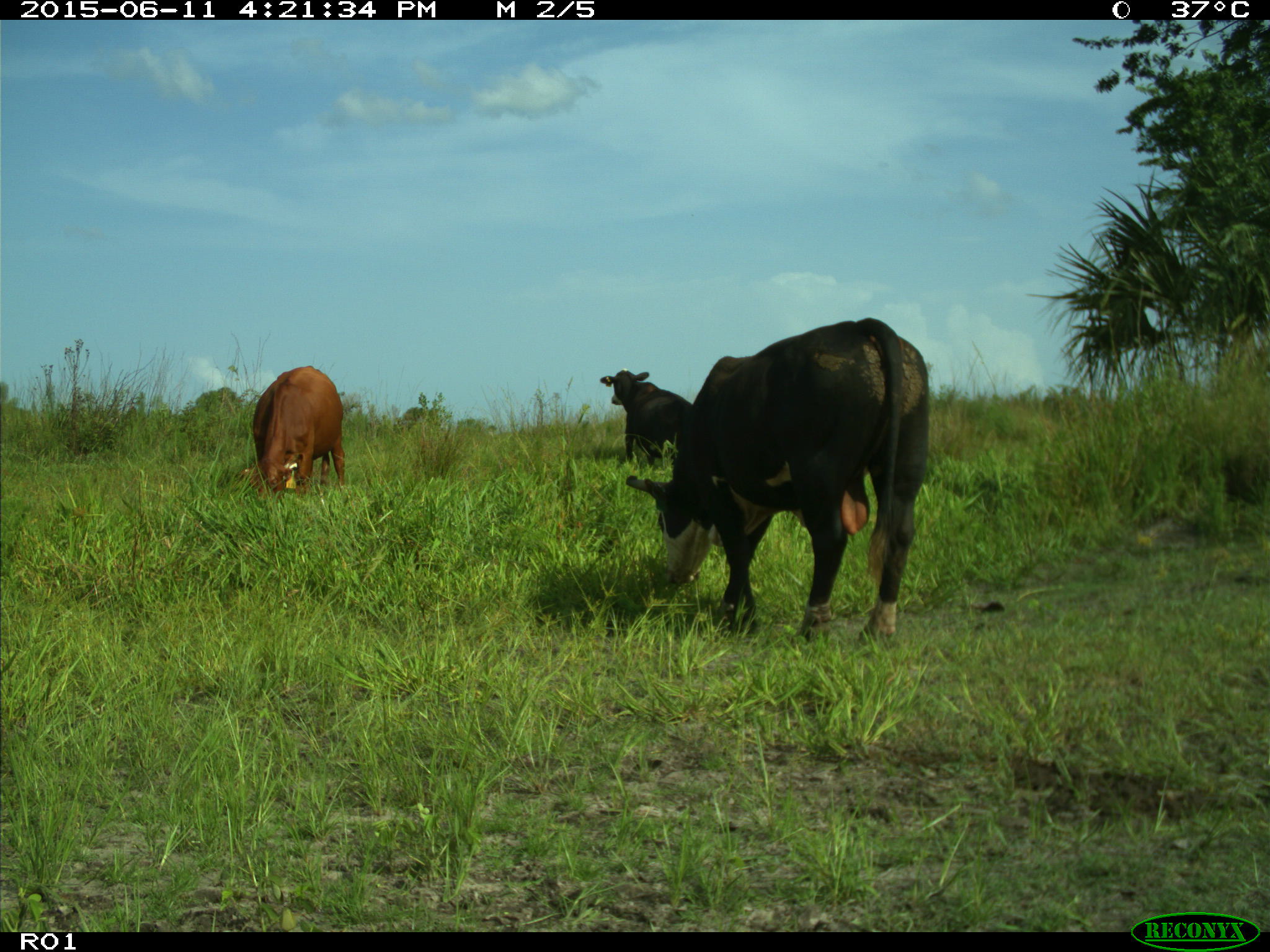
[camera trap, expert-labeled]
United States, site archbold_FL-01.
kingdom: Animalia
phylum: Chordata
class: Mammalia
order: Artiodactyla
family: Bovidae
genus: Bos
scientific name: Bos taurus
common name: domestic cow